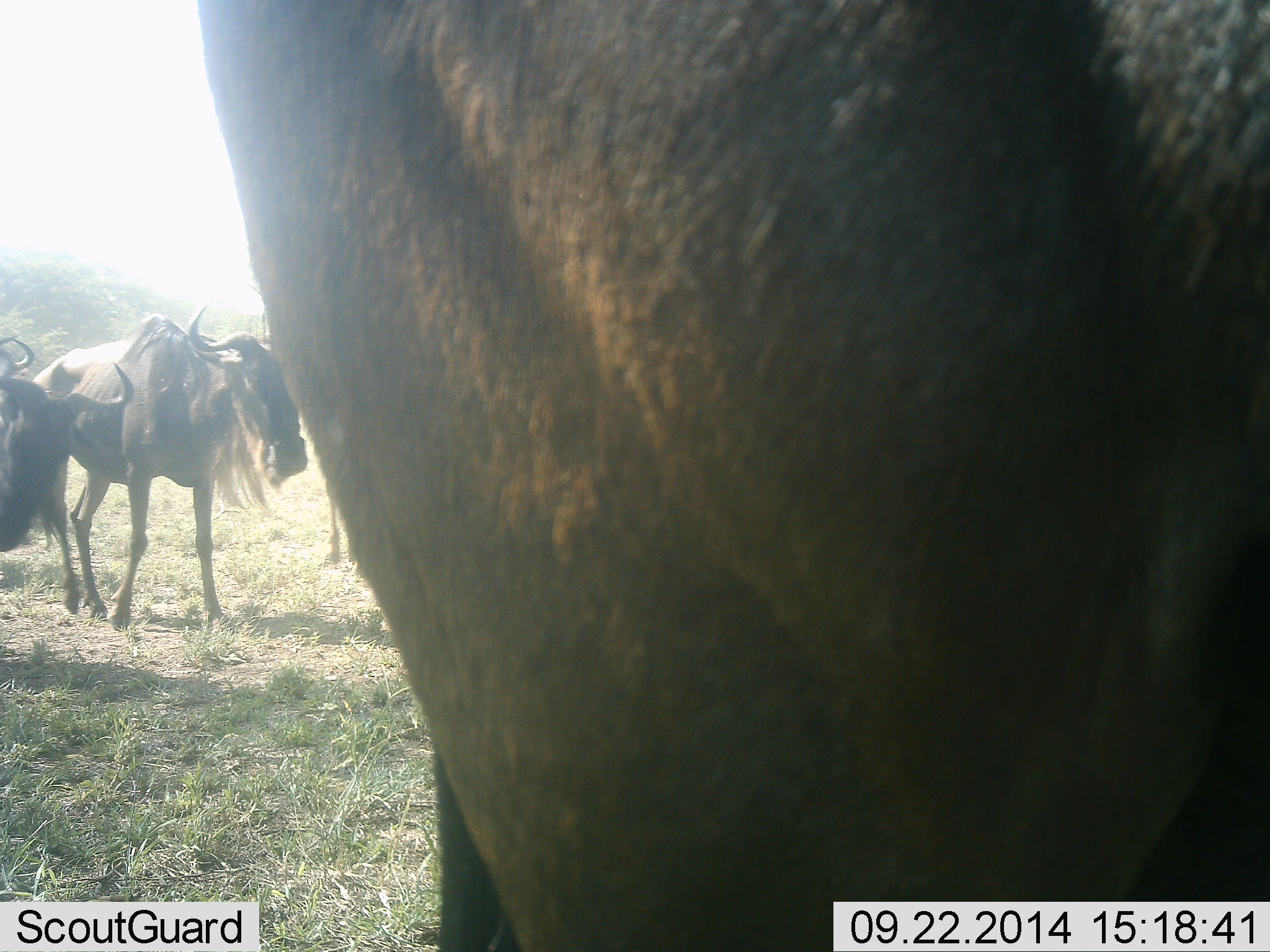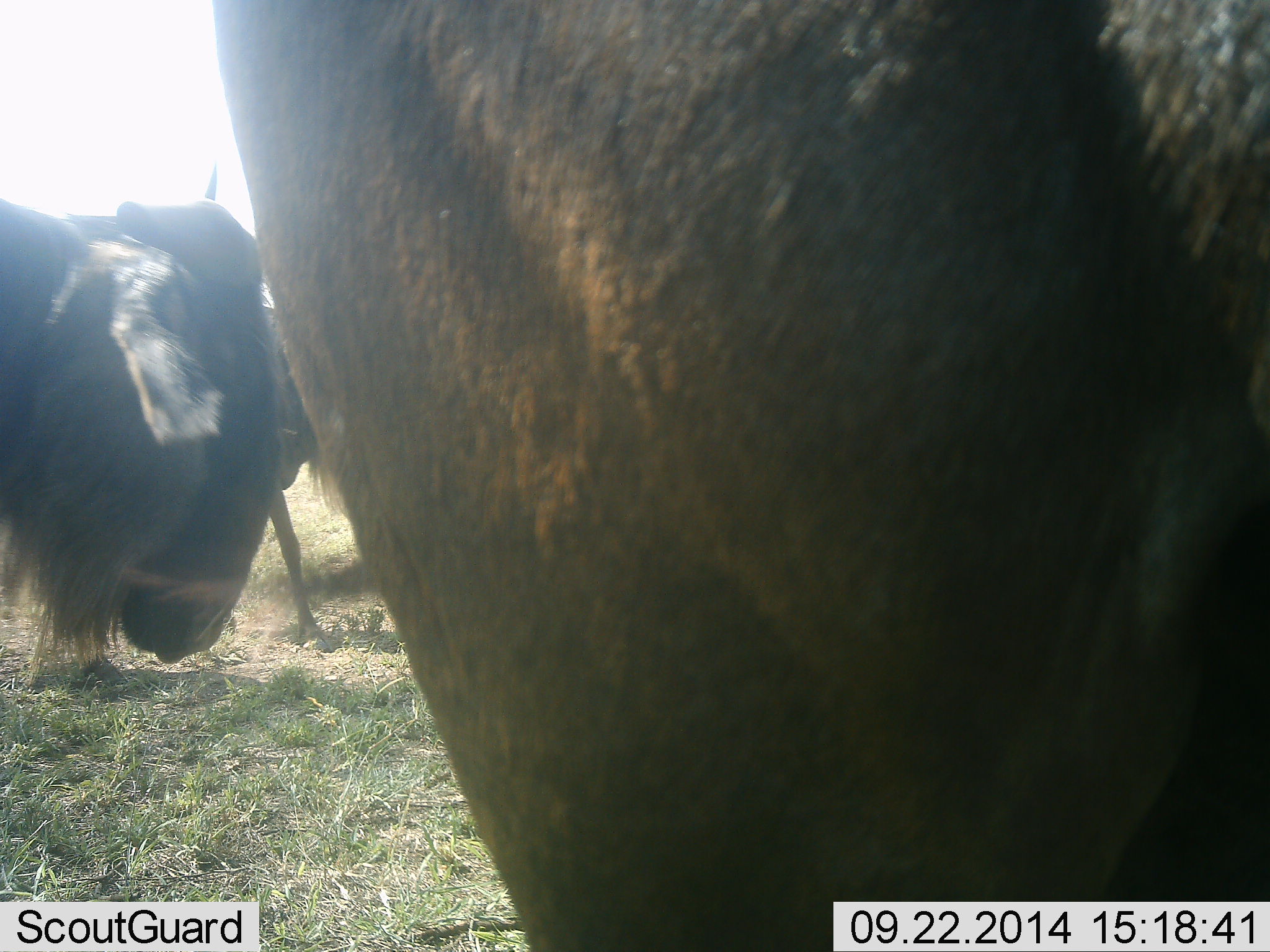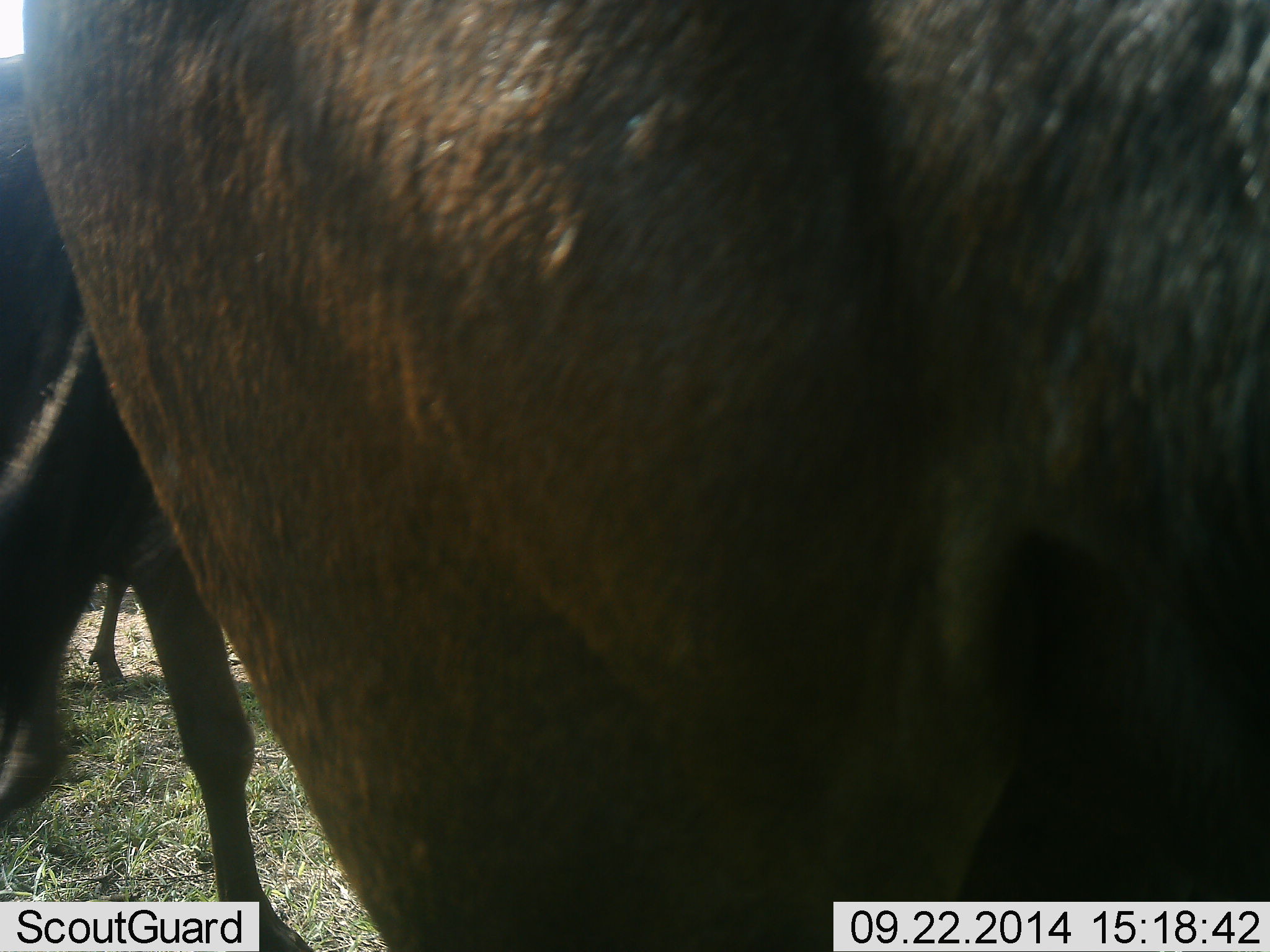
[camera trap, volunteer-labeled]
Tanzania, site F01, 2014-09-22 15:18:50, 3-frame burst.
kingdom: Animalia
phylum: Chordata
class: Mammalia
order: Artiodactyla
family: Bovidae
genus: Connochaetes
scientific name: Connochaetes taurinus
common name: blue wildebeest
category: wildebeest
Wildebeest (blue wildebeest) (Connochaetes taurinus), count 5. Behavior (volunteer vote fractions): standing 60%, resting 0%, moving 70%, interacting 10%. Young present (vote fraction): 0%. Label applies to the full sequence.